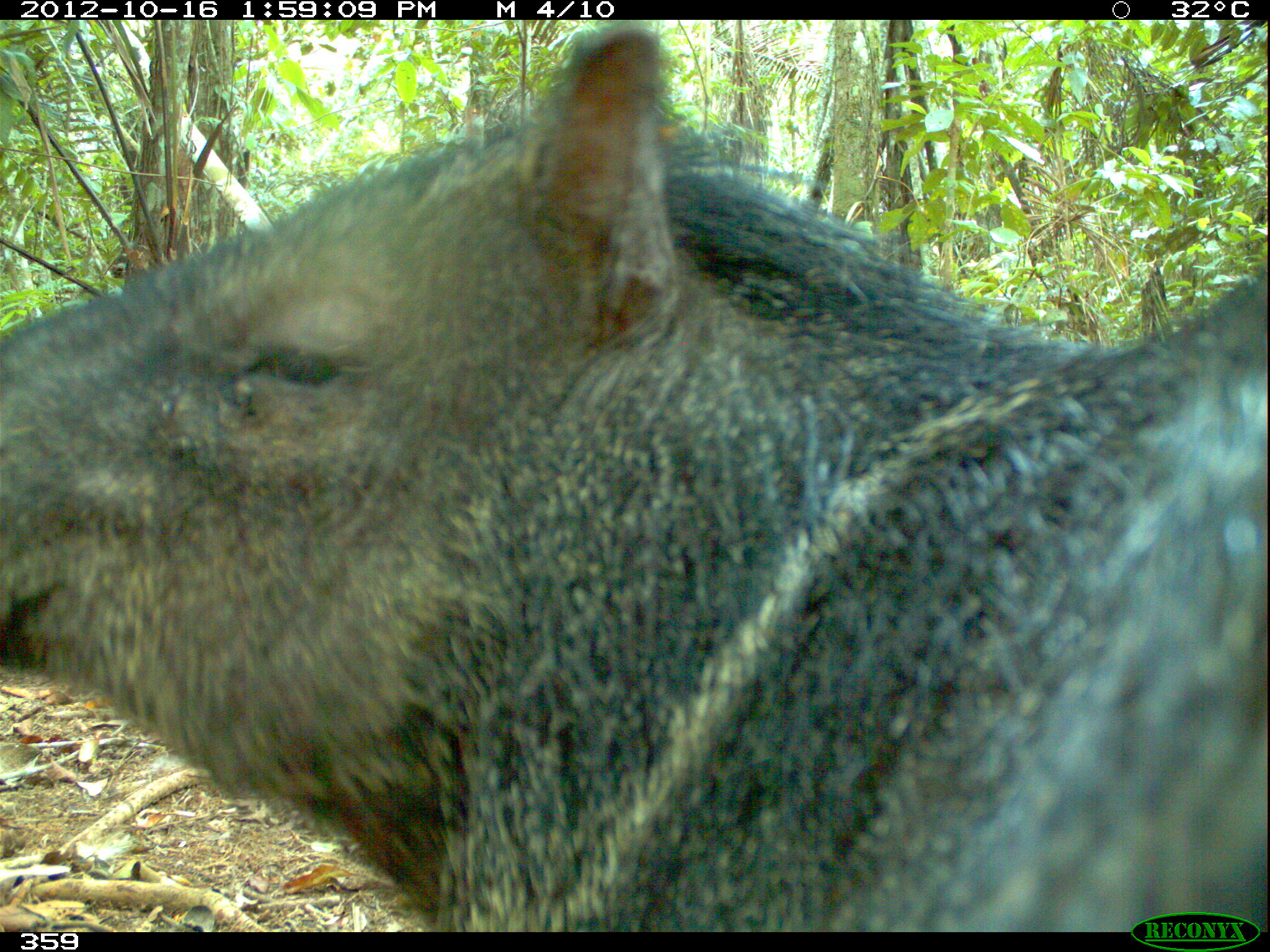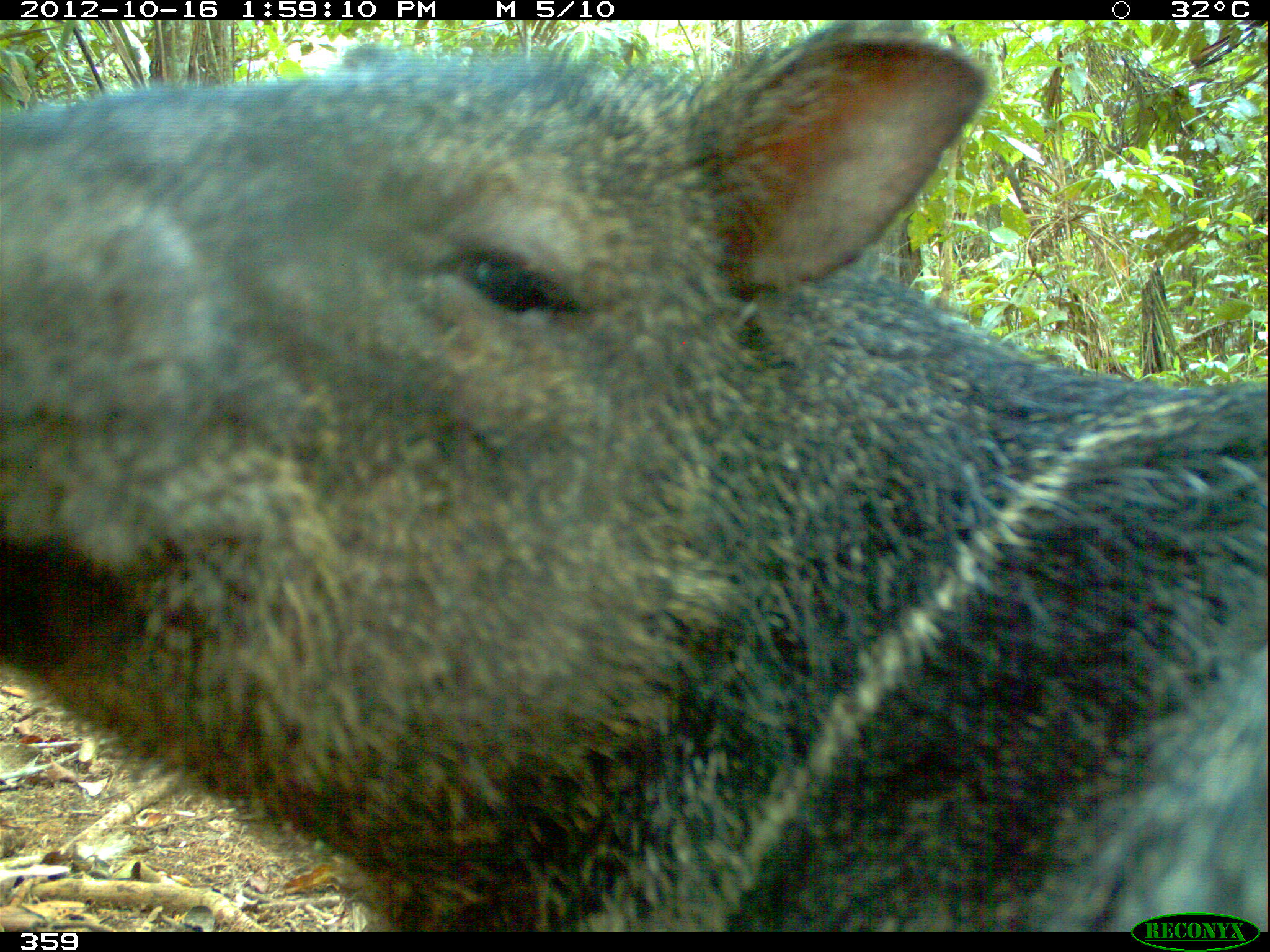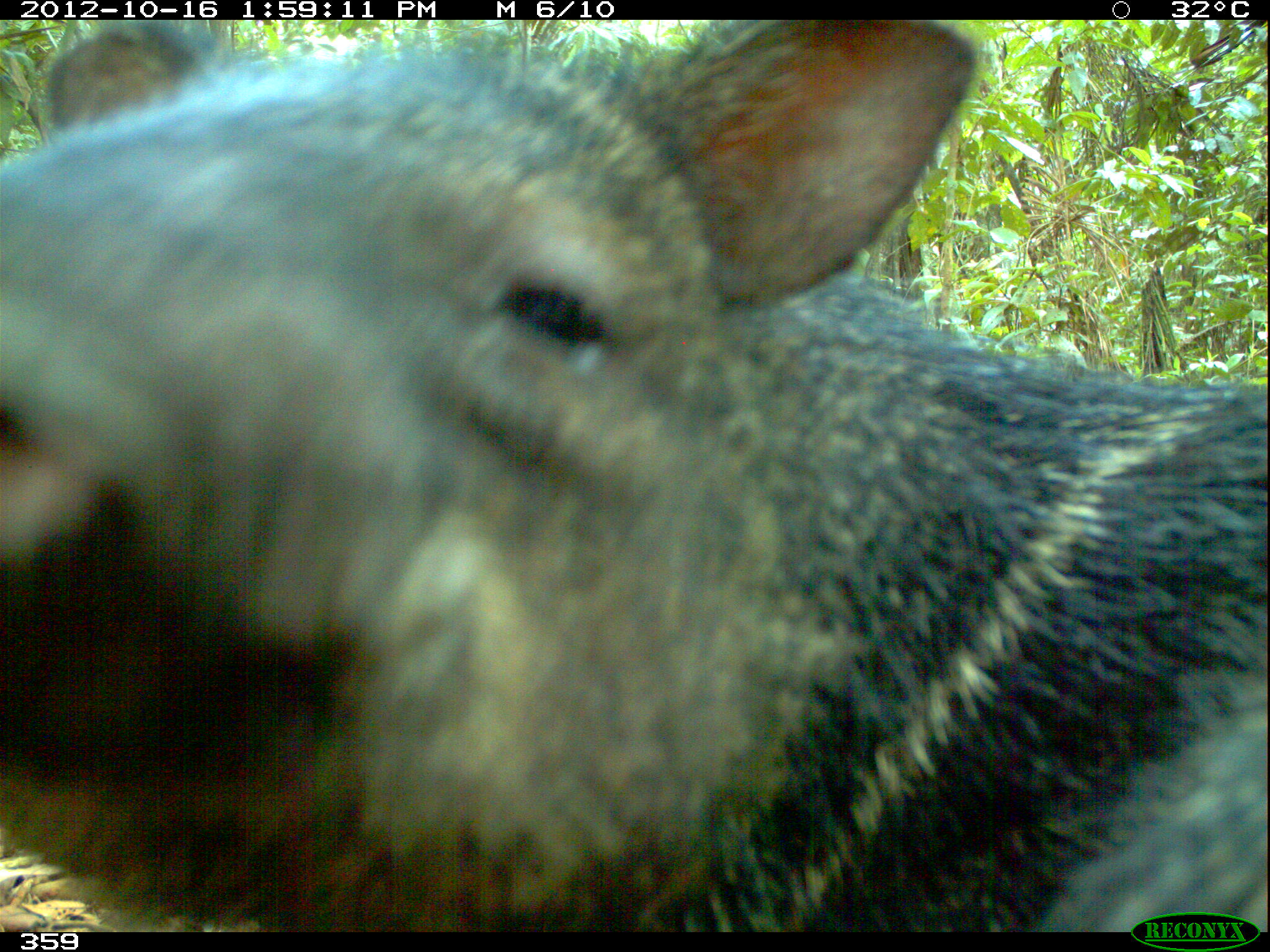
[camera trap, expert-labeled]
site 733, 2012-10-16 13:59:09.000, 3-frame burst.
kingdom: Animalia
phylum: Chordata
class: Mammalia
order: Artiodactyla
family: Tayassuidae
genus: Pecari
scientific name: Pecari tajacu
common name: collared peccary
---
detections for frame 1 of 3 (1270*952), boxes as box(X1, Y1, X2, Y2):
pecari tajacu: box(0, 20, 1269, 926)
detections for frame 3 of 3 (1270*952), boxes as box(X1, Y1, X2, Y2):
pecari tajacu: box(0, 16, 1266, 932)